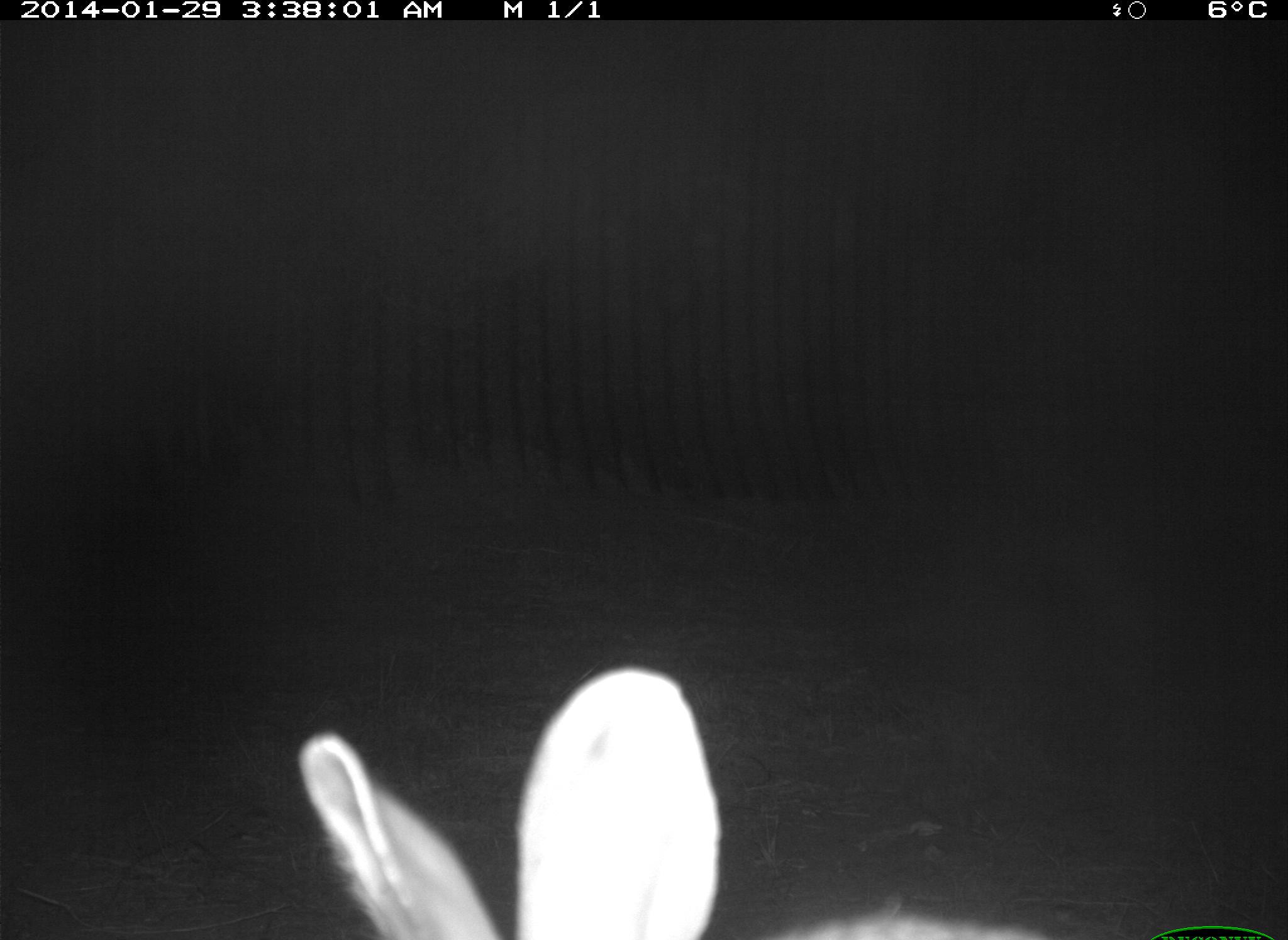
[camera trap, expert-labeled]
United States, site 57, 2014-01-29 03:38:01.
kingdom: Animalia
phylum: Chordata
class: Mammalia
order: Lagomorpha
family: Leporidae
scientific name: Leporidae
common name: rabbits and hares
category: rabbit